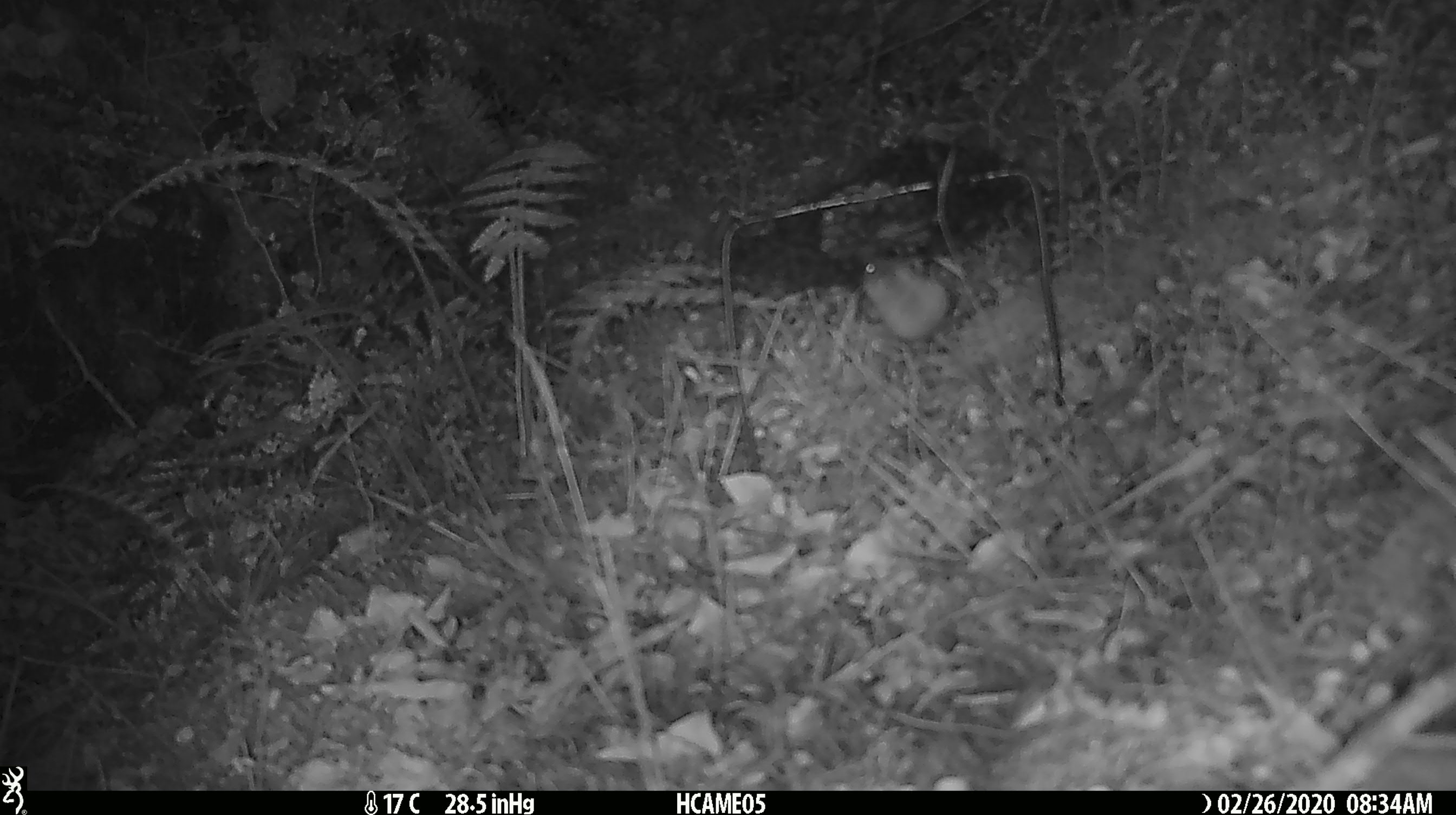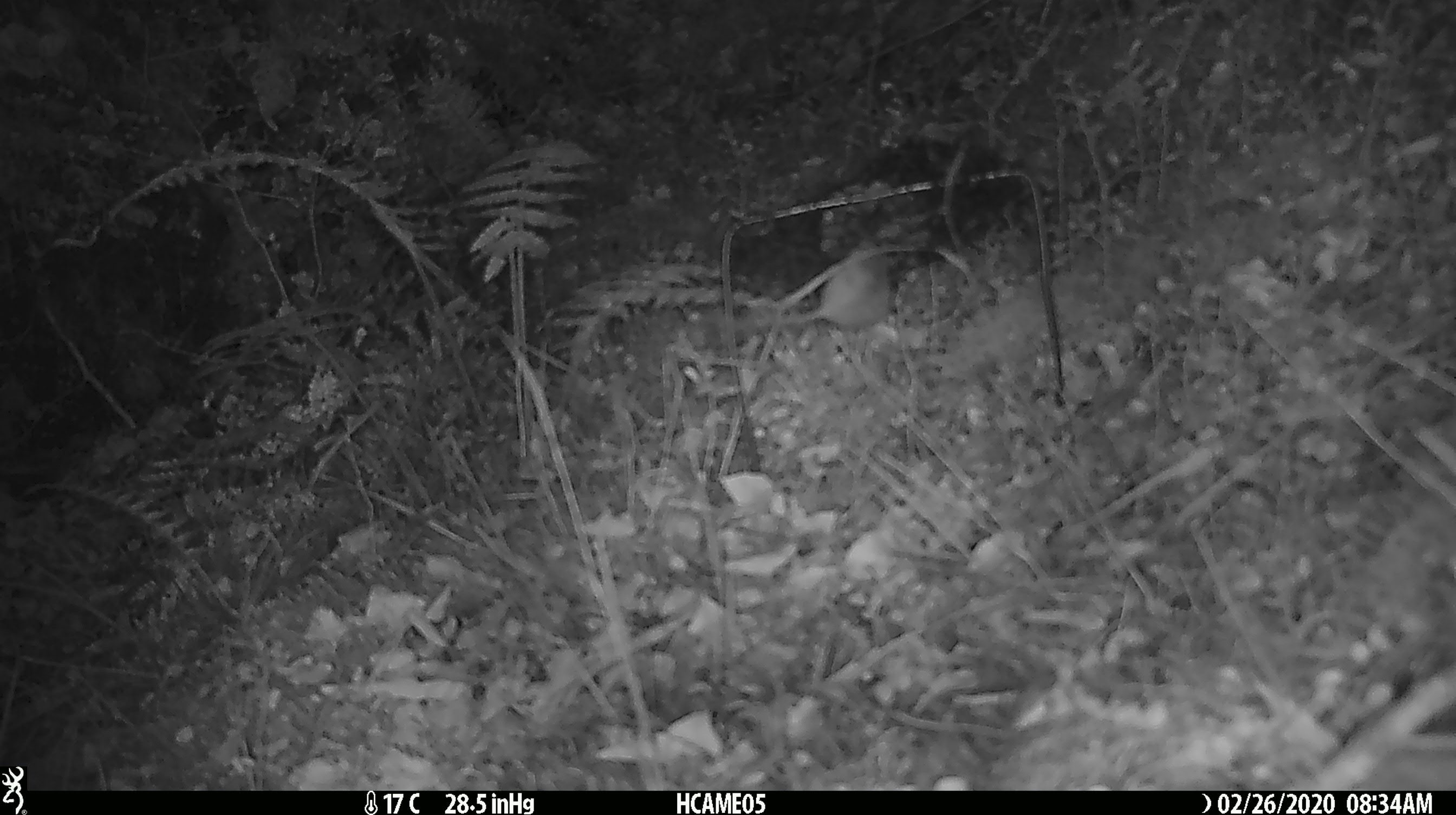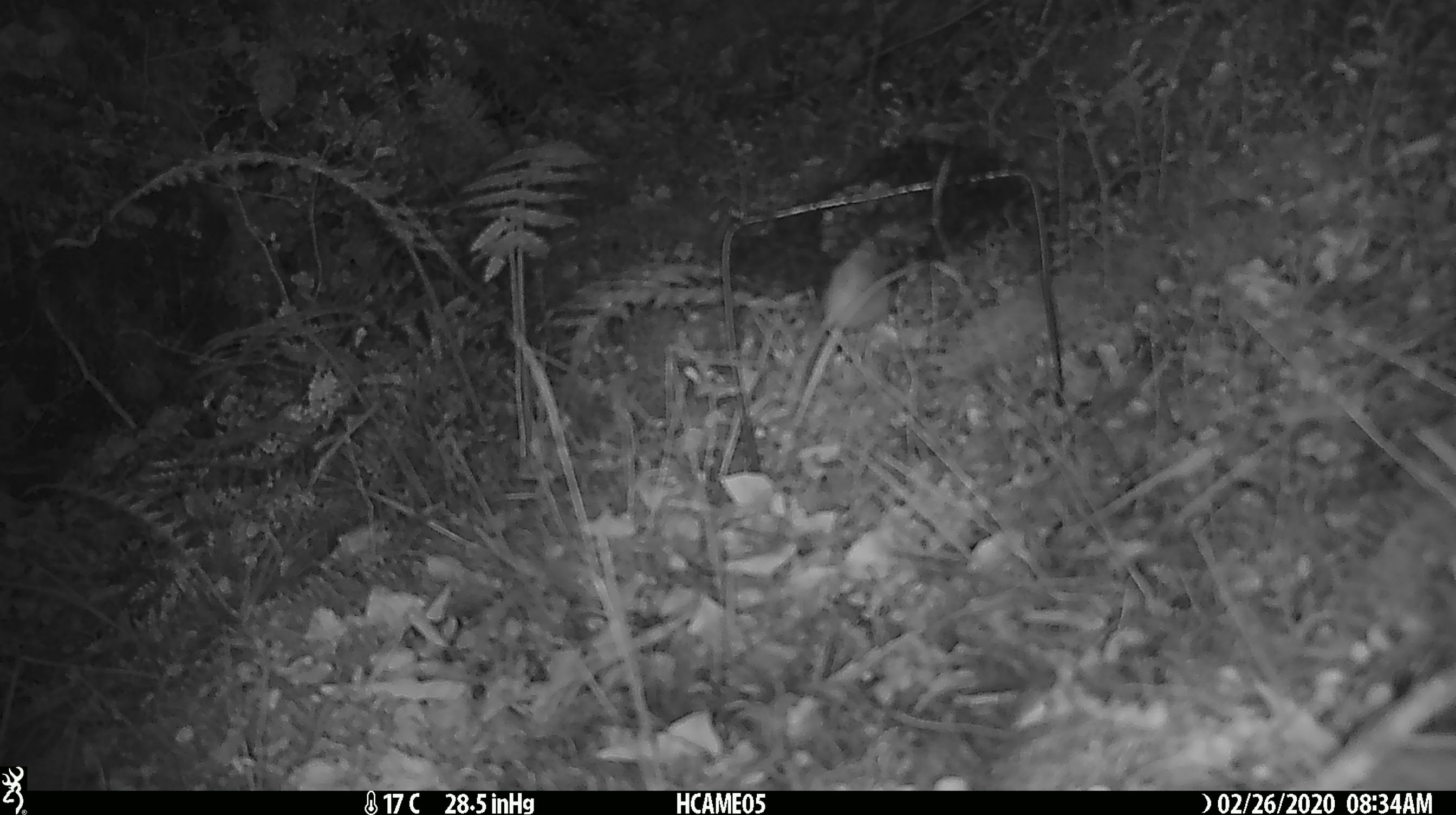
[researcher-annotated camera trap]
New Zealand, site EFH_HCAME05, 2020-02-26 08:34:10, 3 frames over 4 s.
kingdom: Animalia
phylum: Chordata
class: Mammalia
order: Rodentia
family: Muridae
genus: Mus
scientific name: Mus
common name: mouse